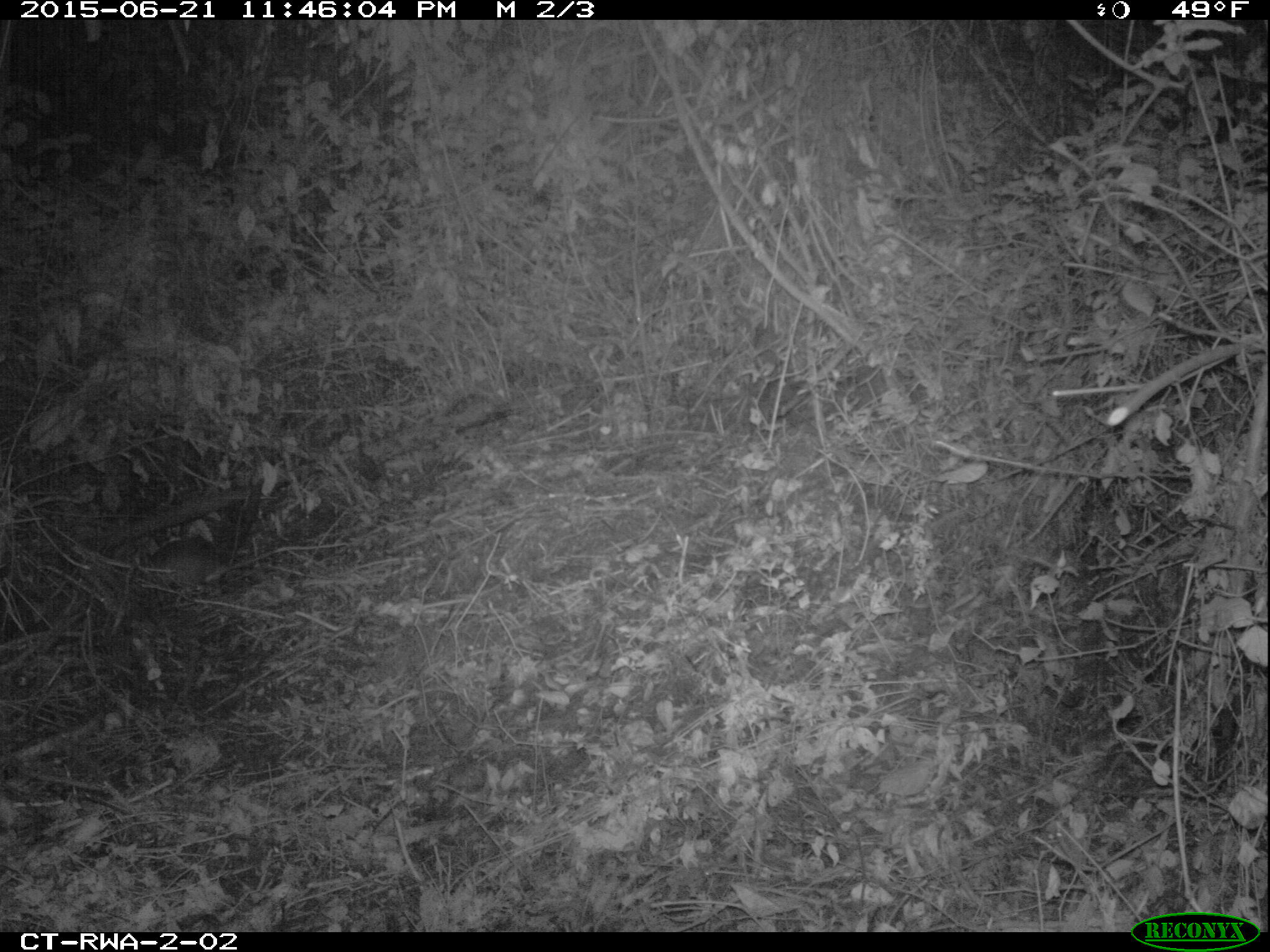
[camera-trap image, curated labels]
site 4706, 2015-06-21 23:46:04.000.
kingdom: Animalia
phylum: Chordata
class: Mammalia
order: Rodentia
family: Nesomyidae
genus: Cricetomys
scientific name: Cricetomys gambianus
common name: african giant pouched rat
Cricetomys gambianus (african giant pouched rat), count 1.